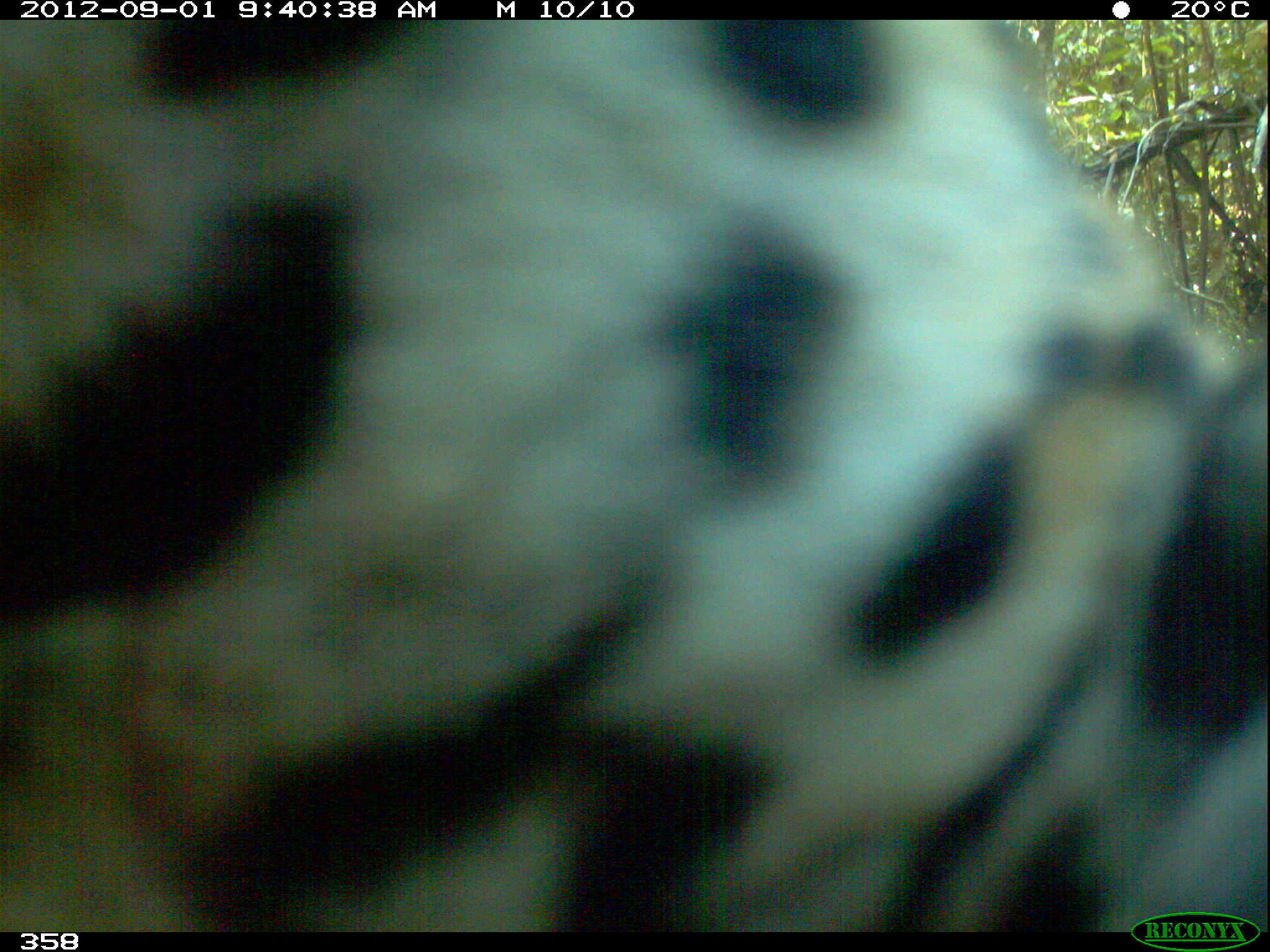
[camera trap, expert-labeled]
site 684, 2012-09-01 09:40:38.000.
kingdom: Animalia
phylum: Chordata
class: Mammalia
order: Carnivora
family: Felidae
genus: Panthera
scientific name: Panthera onca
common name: jaguar